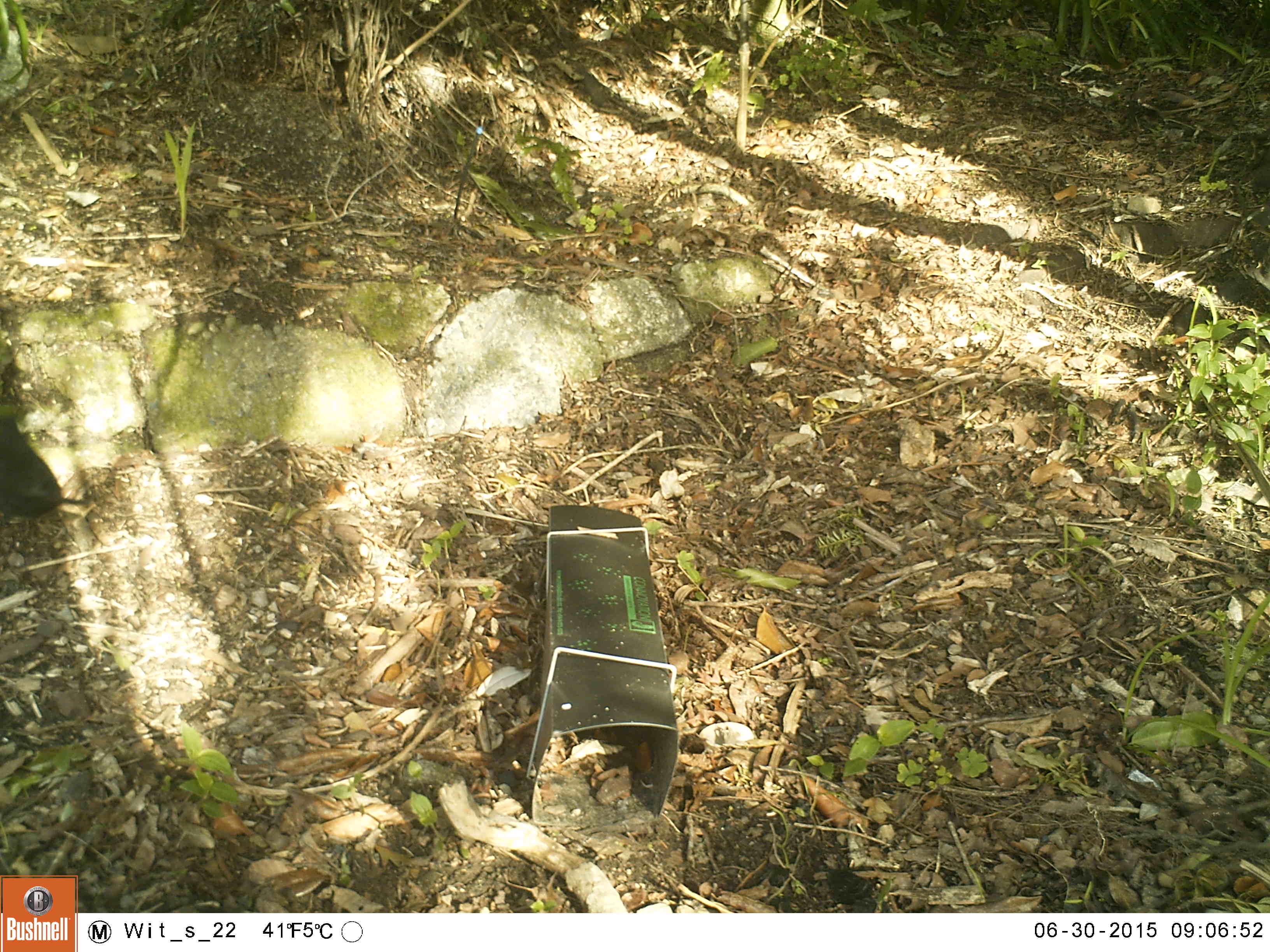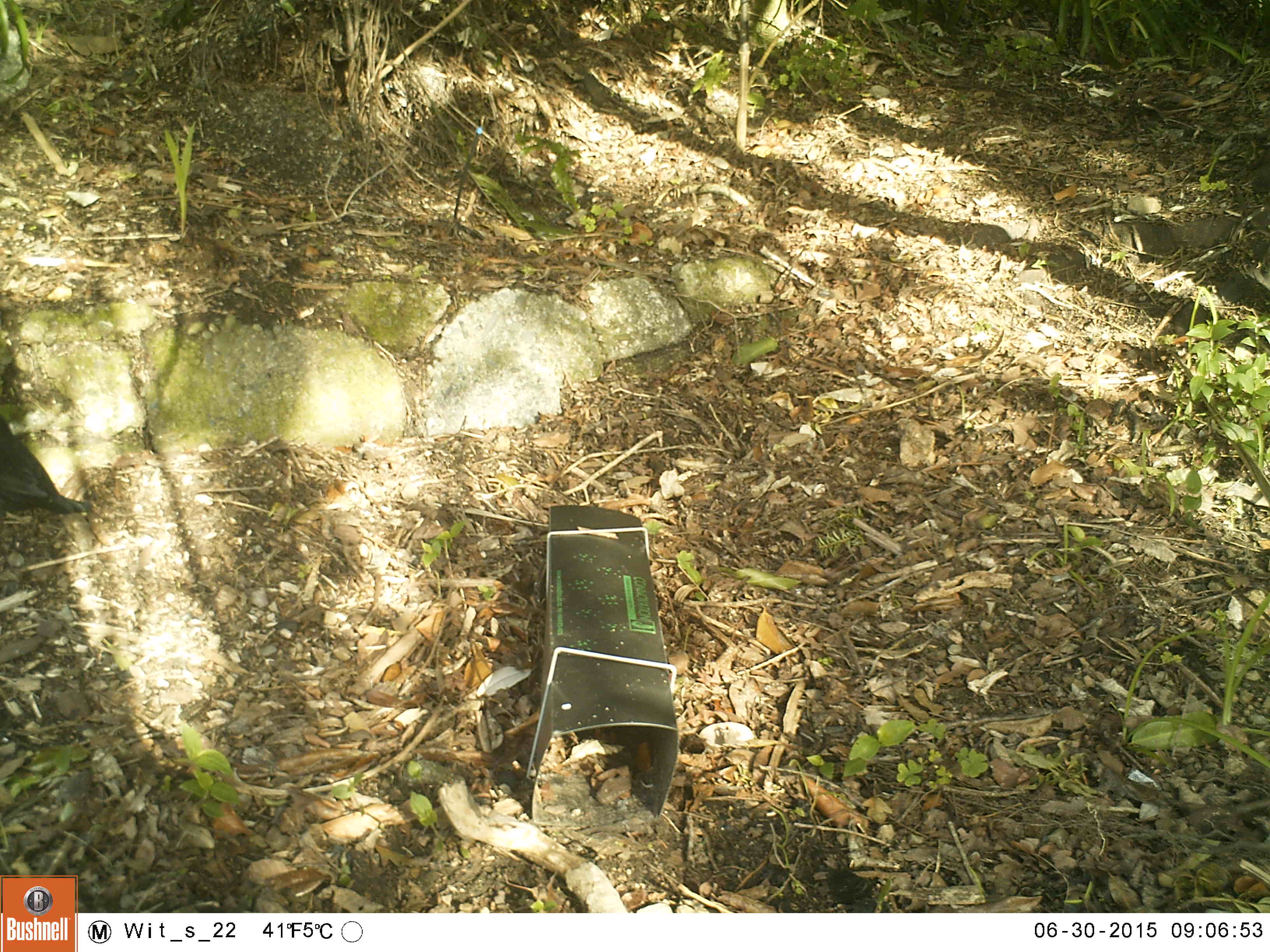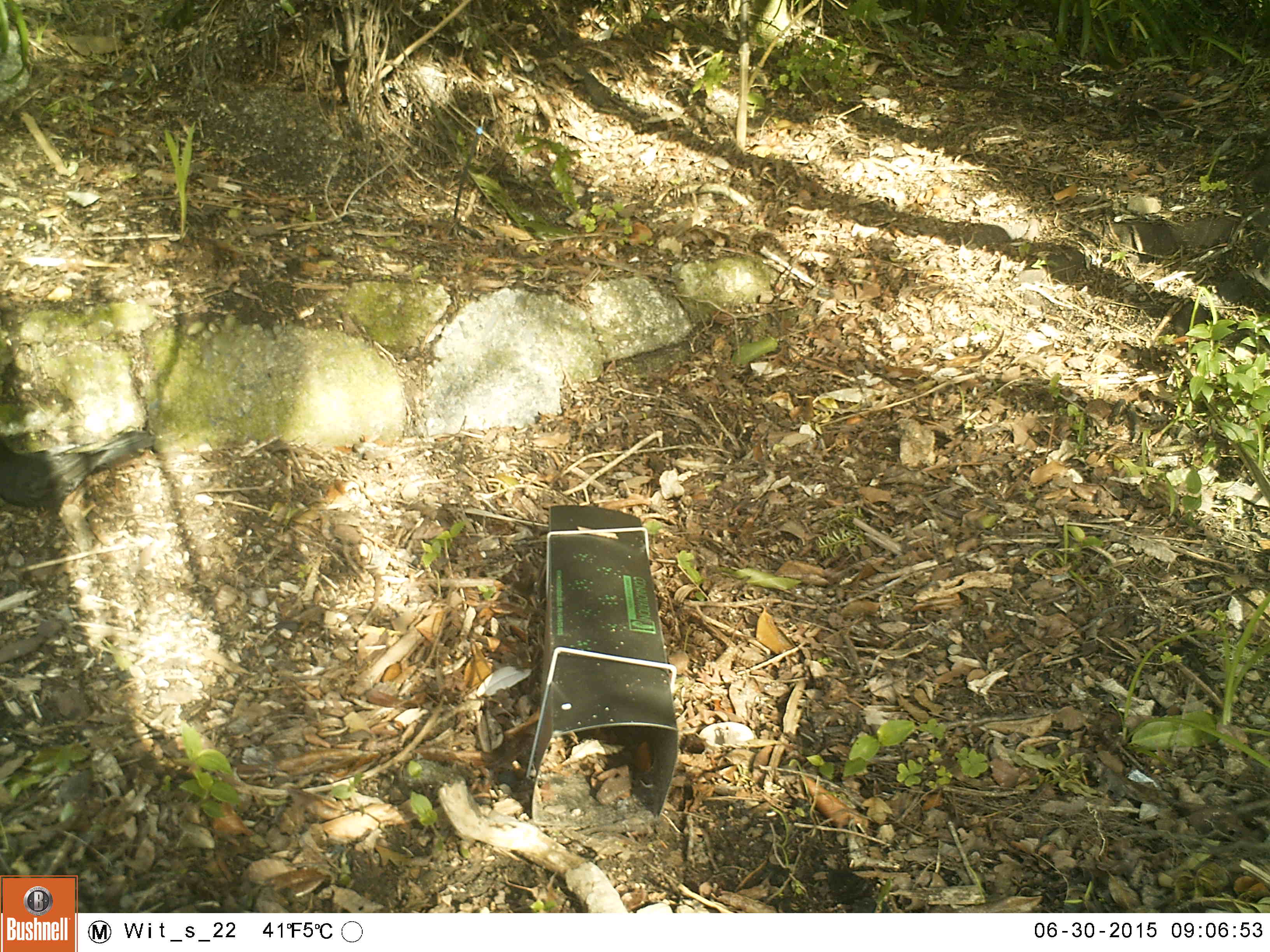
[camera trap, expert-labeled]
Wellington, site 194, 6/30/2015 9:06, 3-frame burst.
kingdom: Animalia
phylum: Chordata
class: Aves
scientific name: Aves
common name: bird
Bird (Aves).